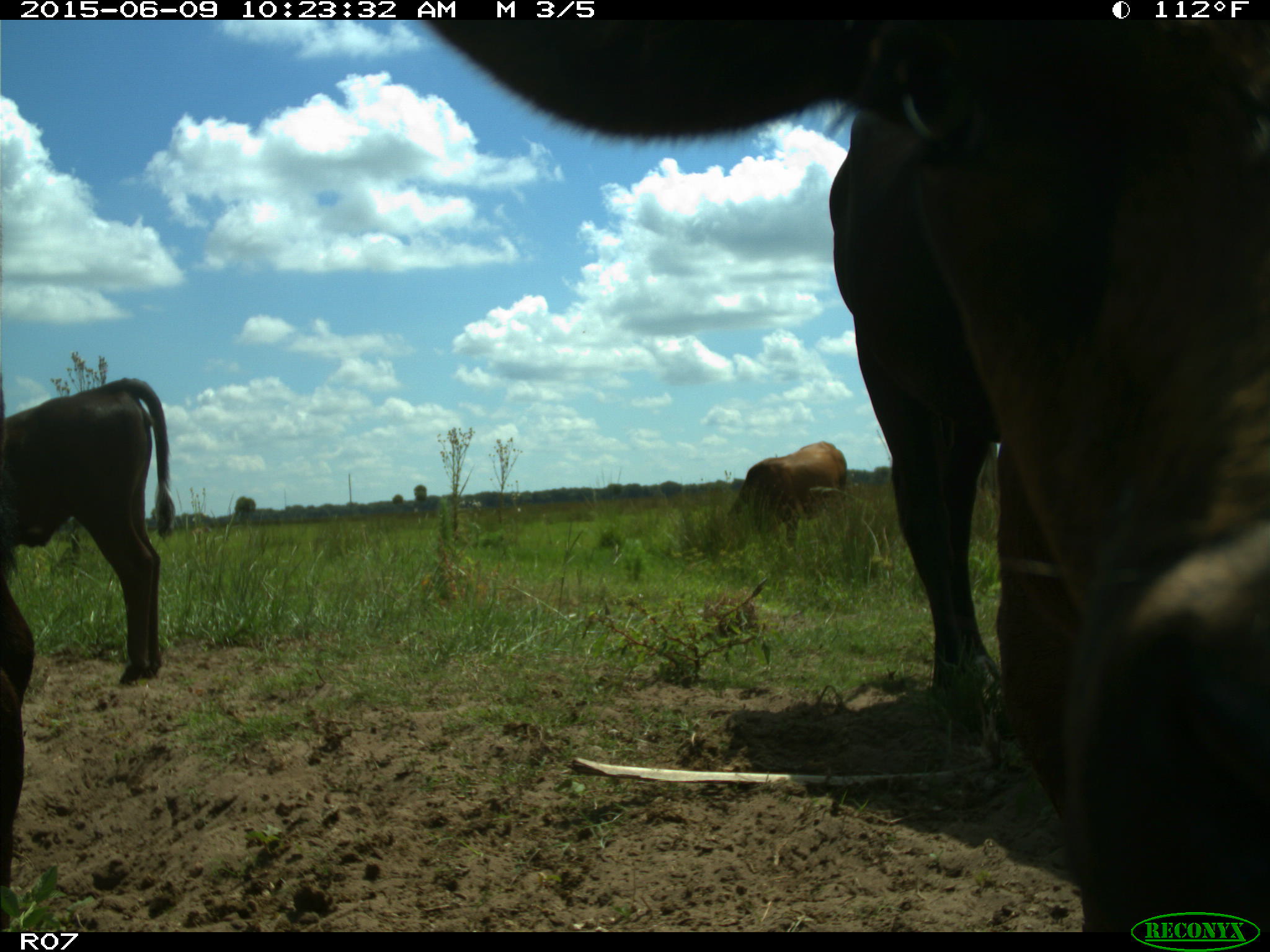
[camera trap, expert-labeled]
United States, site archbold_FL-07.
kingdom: Animalia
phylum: Chordata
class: Mammalia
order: Artiodactyla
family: Bovidae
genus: Bos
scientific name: Bos taurus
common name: domestic cow